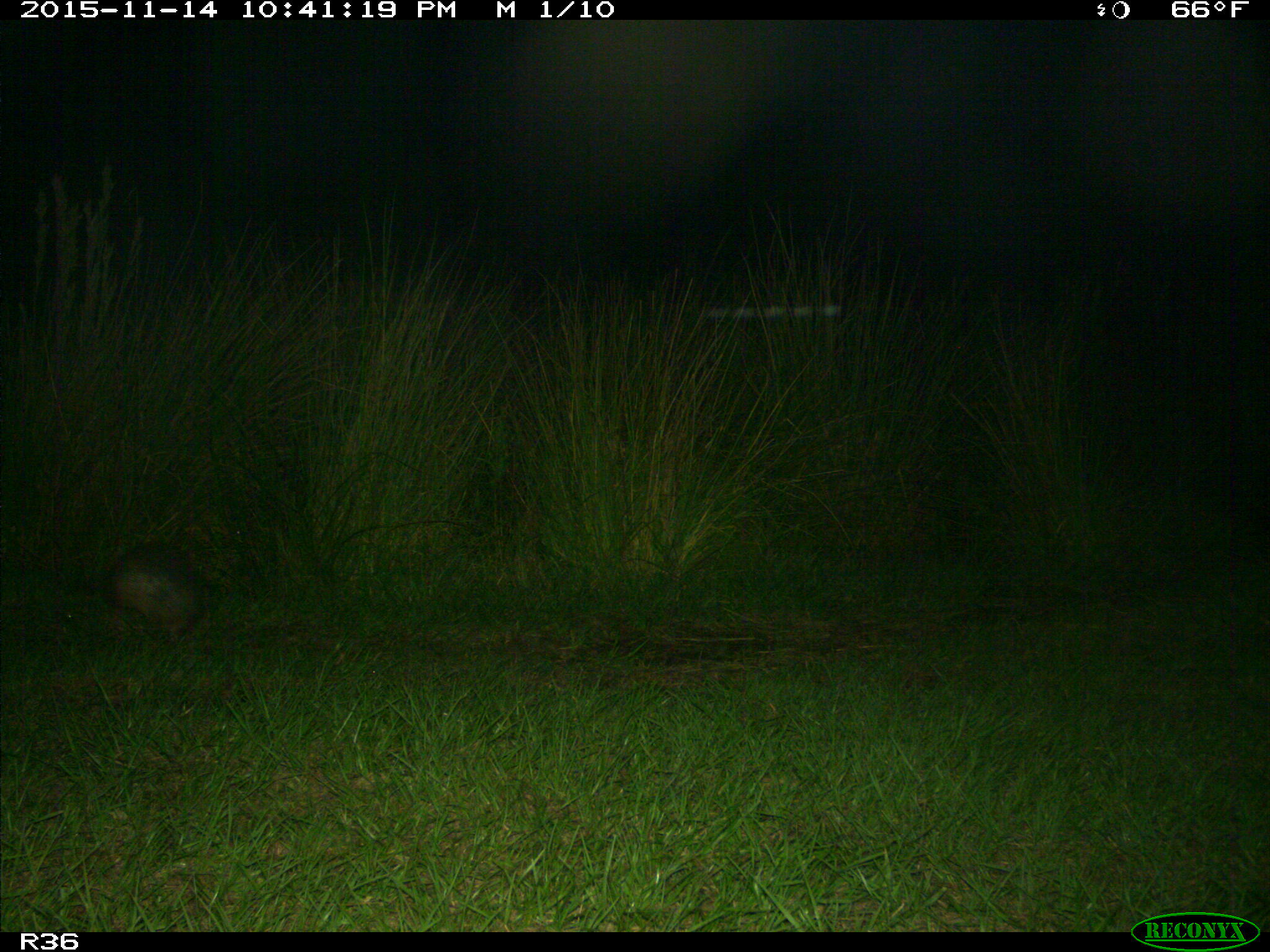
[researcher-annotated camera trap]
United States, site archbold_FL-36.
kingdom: Animalia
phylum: Chordata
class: Mammalia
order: Cingulata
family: Dasypodidae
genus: Dasypus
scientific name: Dasypus novemcinctus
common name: nine-banded armadillo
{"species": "Dasypus novemcinctus (nine-banded armadillo)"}